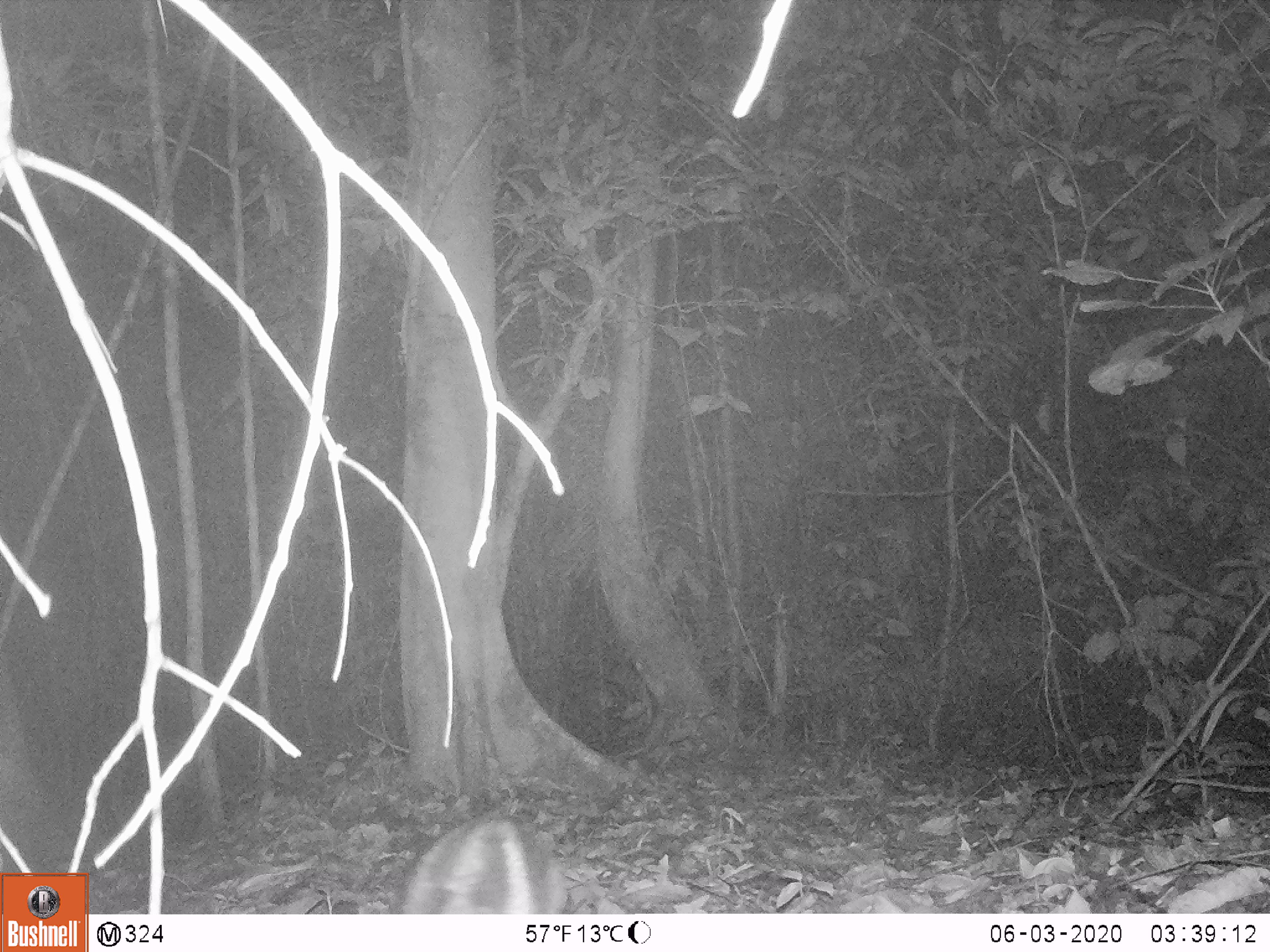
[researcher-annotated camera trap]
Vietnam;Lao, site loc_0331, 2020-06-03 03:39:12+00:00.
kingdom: Animalia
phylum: Chordata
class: Mammalia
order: Artiodactyla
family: Suidae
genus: Sus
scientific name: Sus scrofa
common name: eurasian wild pig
Eurasian wild pig (Sus scrofa). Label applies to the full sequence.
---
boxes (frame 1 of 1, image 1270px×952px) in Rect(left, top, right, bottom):
eurasian wild pig: Rect(399, 810, 567, 914)